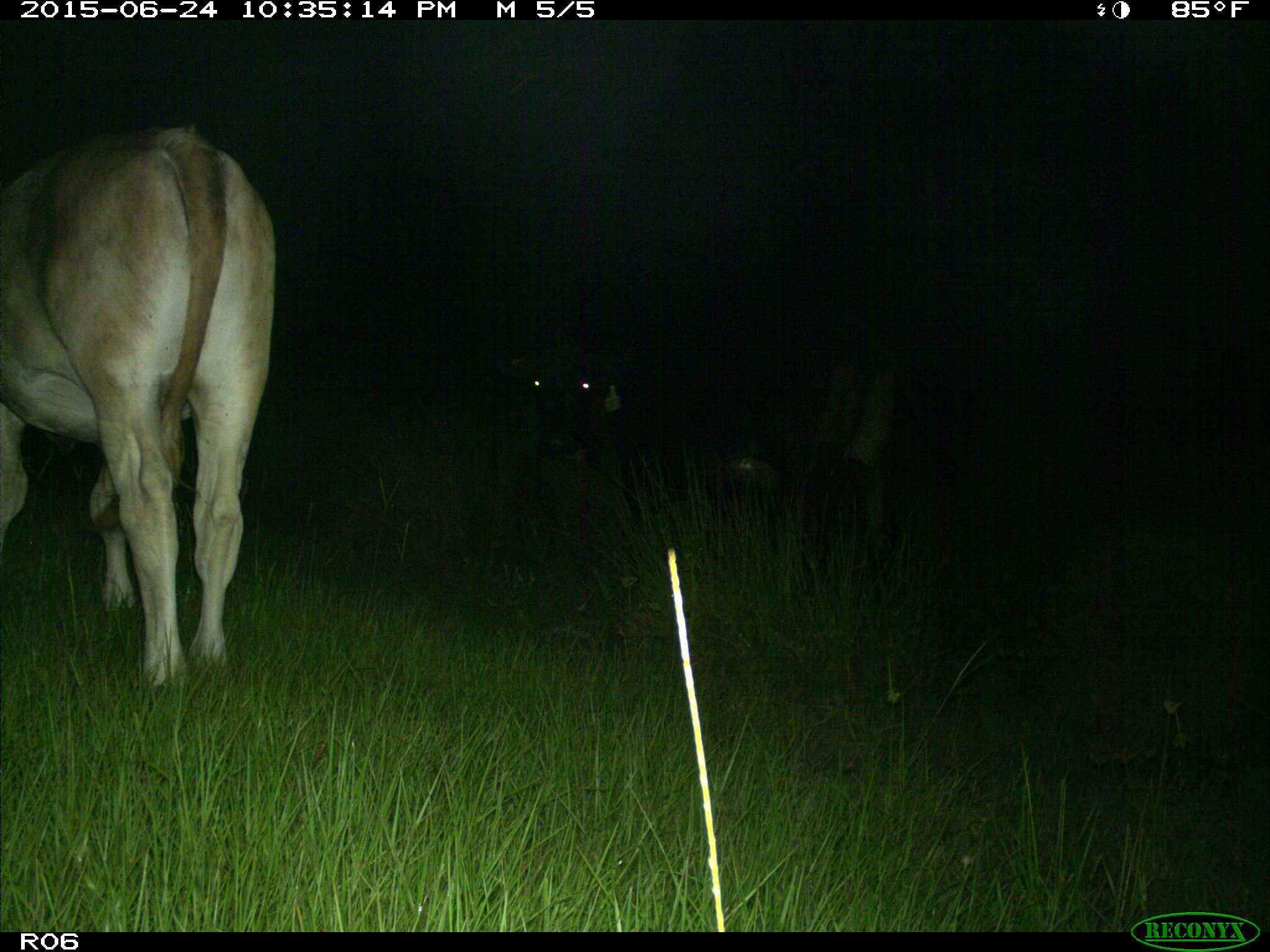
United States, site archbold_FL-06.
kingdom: Animalia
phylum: Chordata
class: Mammalia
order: Artiodactyla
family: Bovidae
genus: Bos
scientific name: Bos taurus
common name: domestic cow